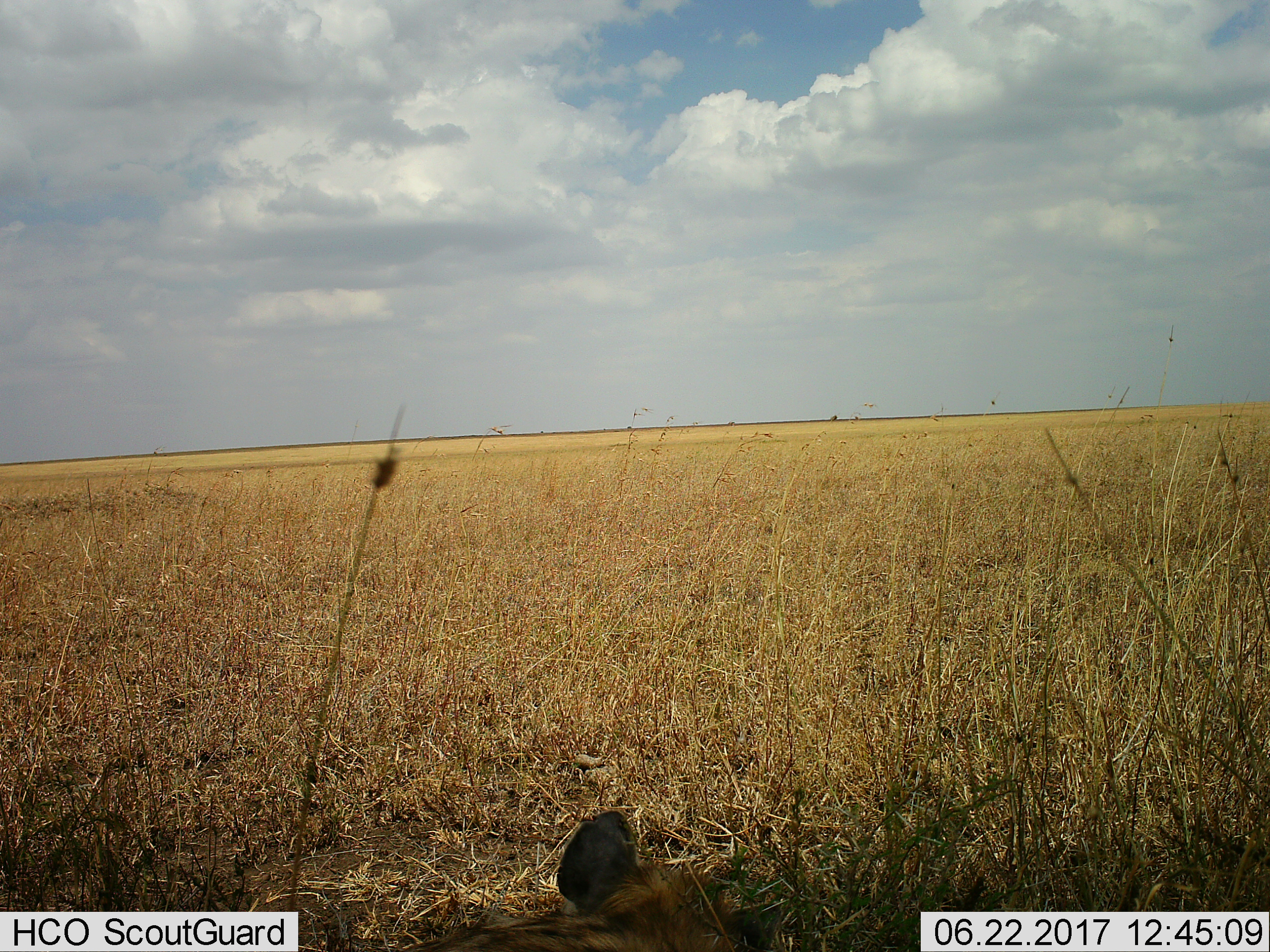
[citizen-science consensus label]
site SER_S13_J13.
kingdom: Animalia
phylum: Chordata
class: Mammalia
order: Carnivora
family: Hyaenidae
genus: Crocuta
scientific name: Crocuta crocuta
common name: spotted hyena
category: hyenaspotted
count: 1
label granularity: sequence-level